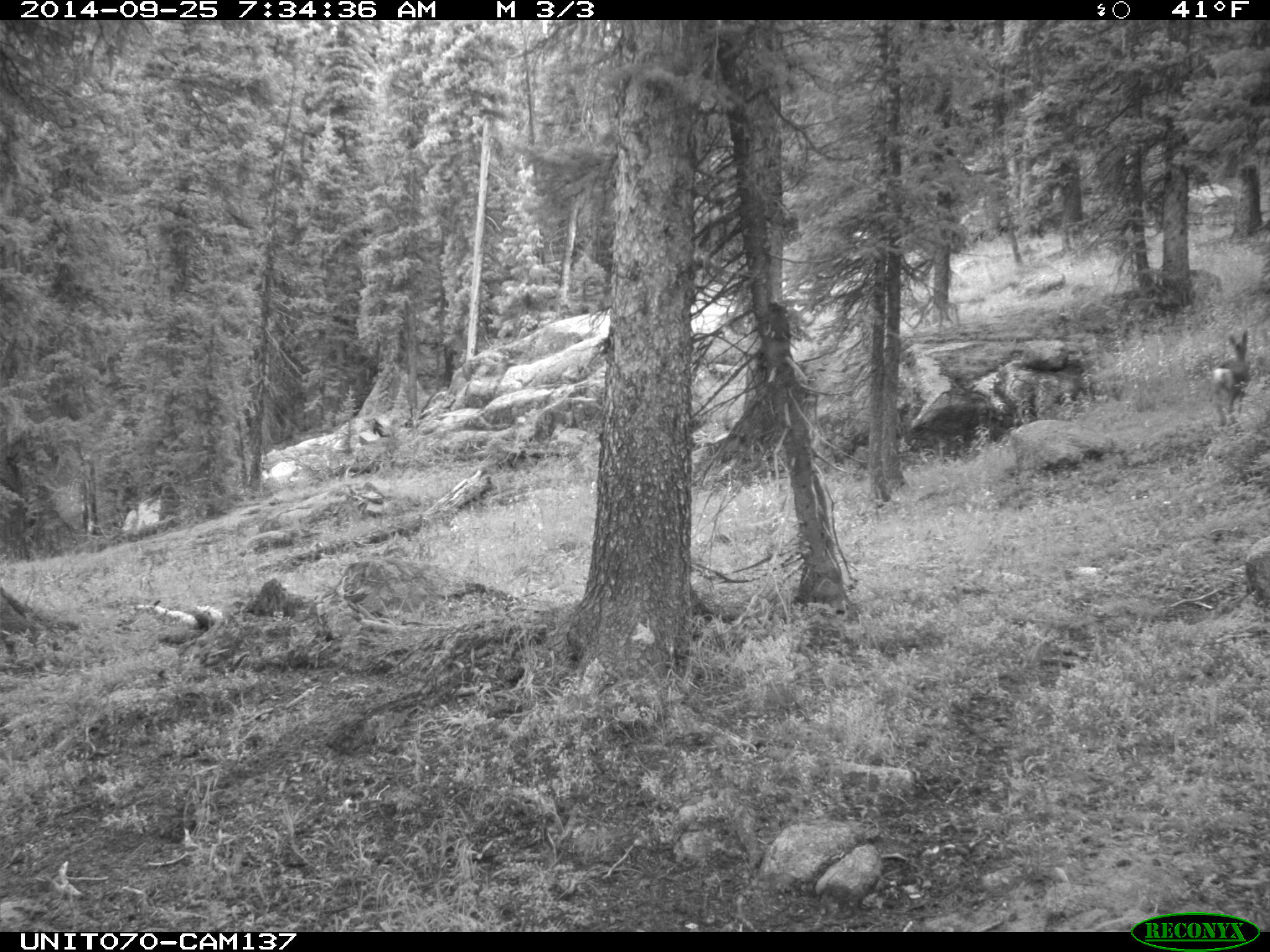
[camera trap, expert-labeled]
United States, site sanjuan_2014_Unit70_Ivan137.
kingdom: Animalia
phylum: Chordata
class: Mammalia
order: Artiodactyla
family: Cervidae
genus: Odocoileus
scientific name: Odocoileus hemionus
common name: mule deer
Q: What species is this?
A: Odocoileus hemionus (mule deer).